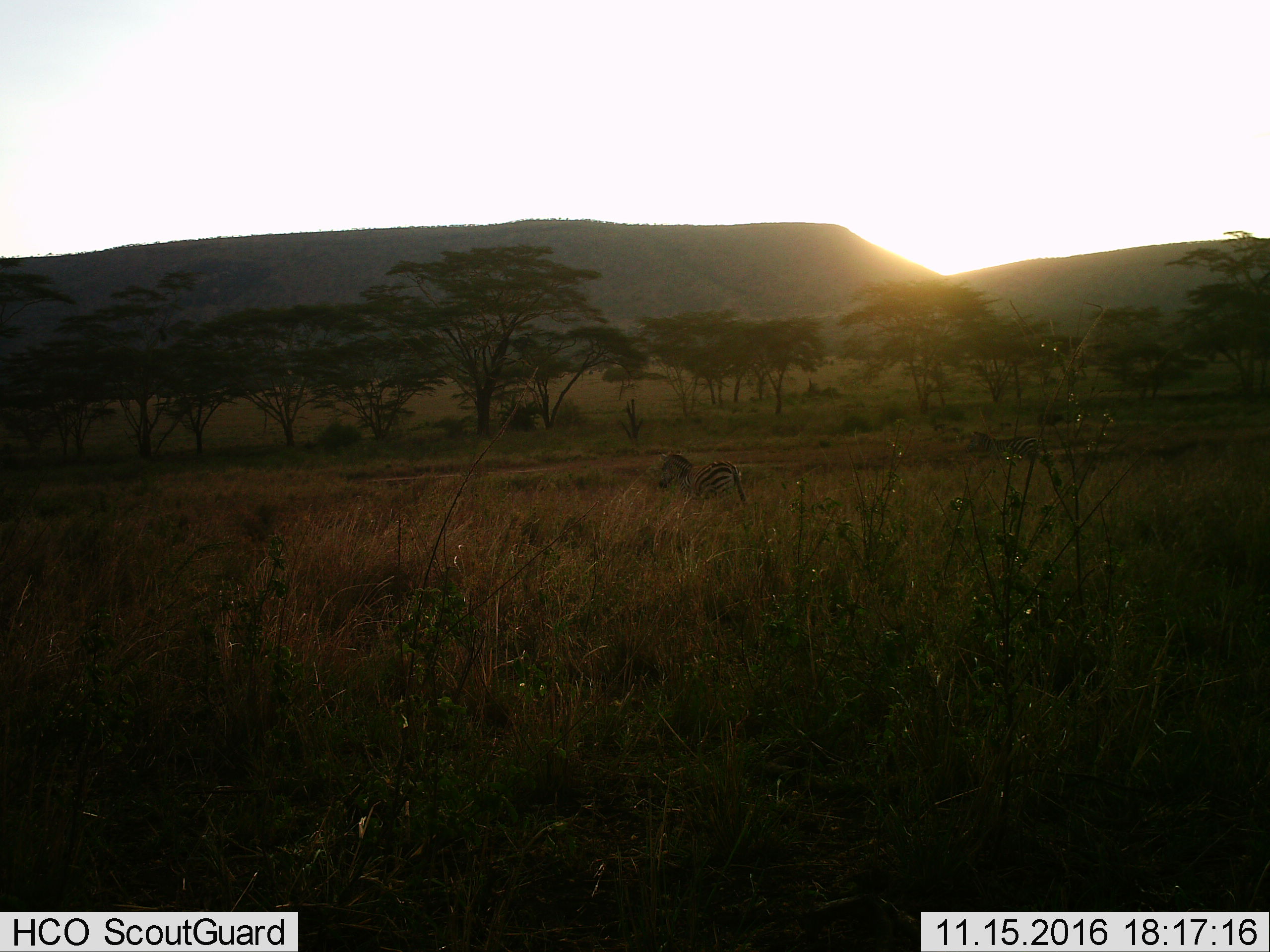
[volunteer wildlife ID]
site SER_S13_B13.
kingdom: Animalia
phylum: Chordata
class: Mammalia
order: Perissodactyla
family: Equidae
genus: Equus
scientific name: Equus quagga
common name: plains zebra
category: zebraplains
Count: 1.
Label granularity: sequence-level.